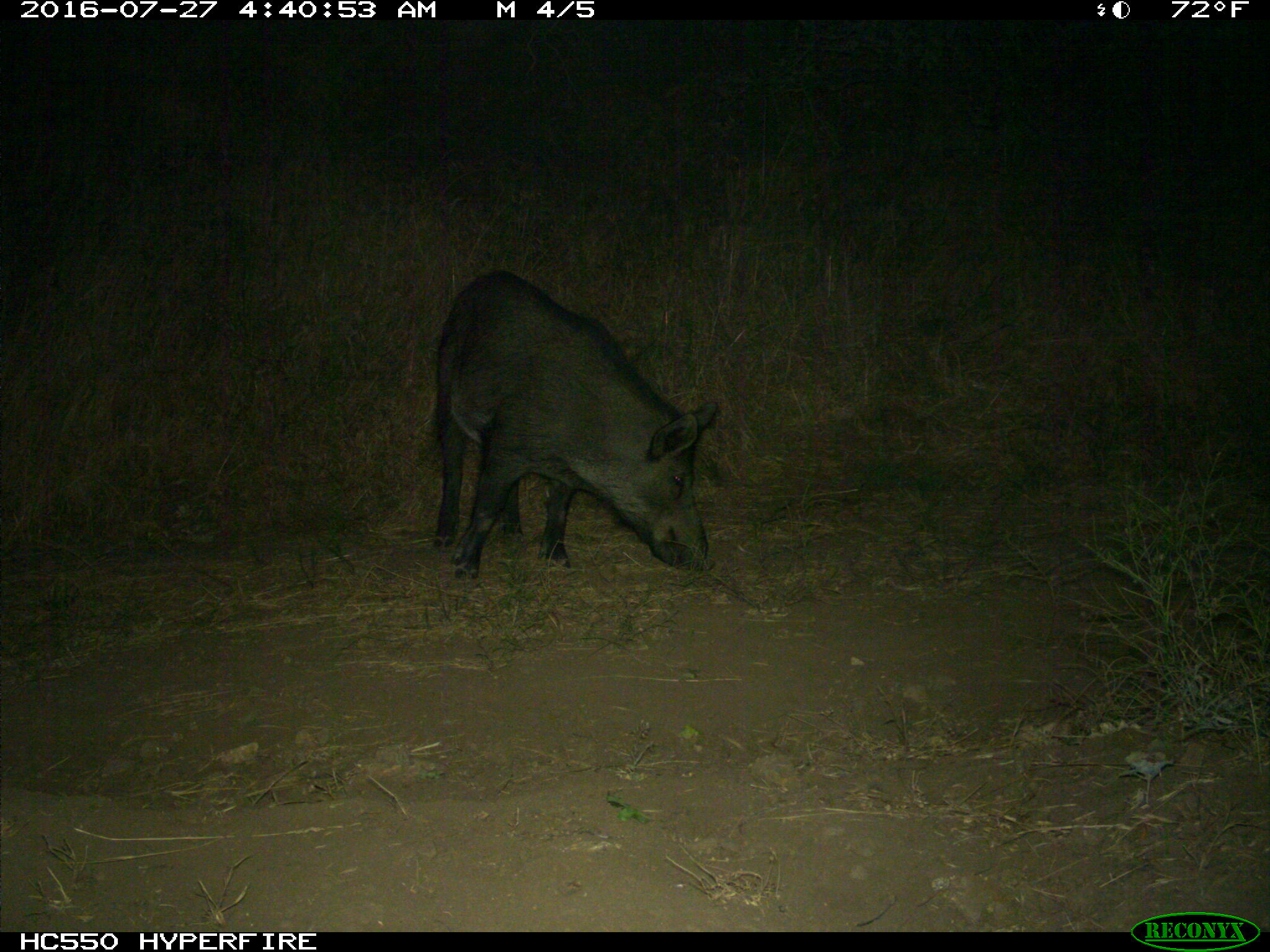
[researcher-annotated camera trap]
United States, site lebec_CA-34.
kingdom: Animalia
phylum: Chordata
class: Mammalia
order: Artiodactyla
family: Suidae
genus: Sus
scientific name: Sus scrofa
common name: wild boar